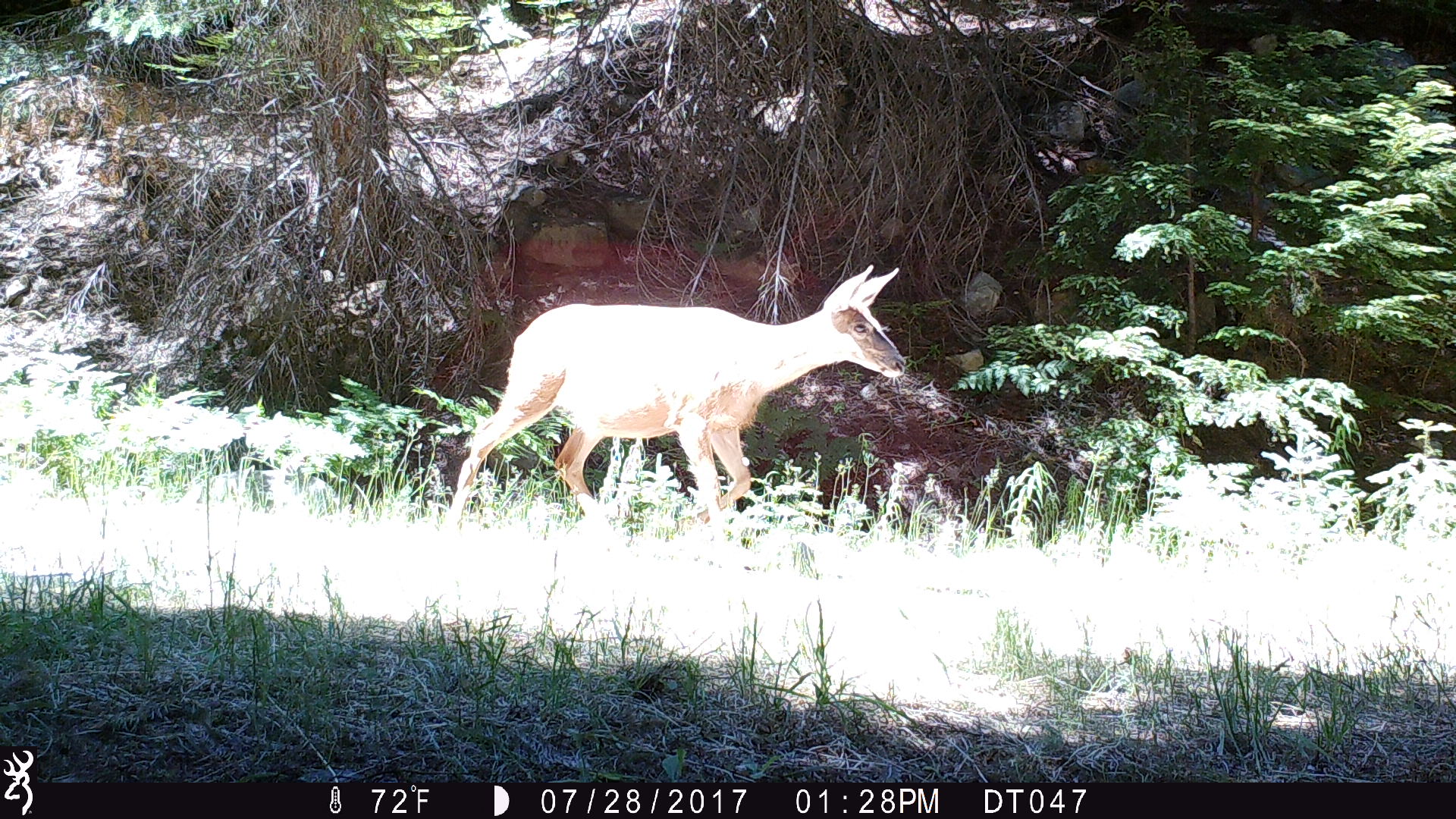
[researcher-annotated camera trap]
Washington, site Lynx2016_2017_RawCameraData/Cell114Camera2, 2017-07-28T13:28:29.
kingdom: Animalia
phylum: Chordata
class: Mammalia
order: Artiodactyla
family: Cervidae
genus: Odocoileus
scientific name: Odocoileus hemionus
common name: mule deer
Odocoileus hemionus (mule deer). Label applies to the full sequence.